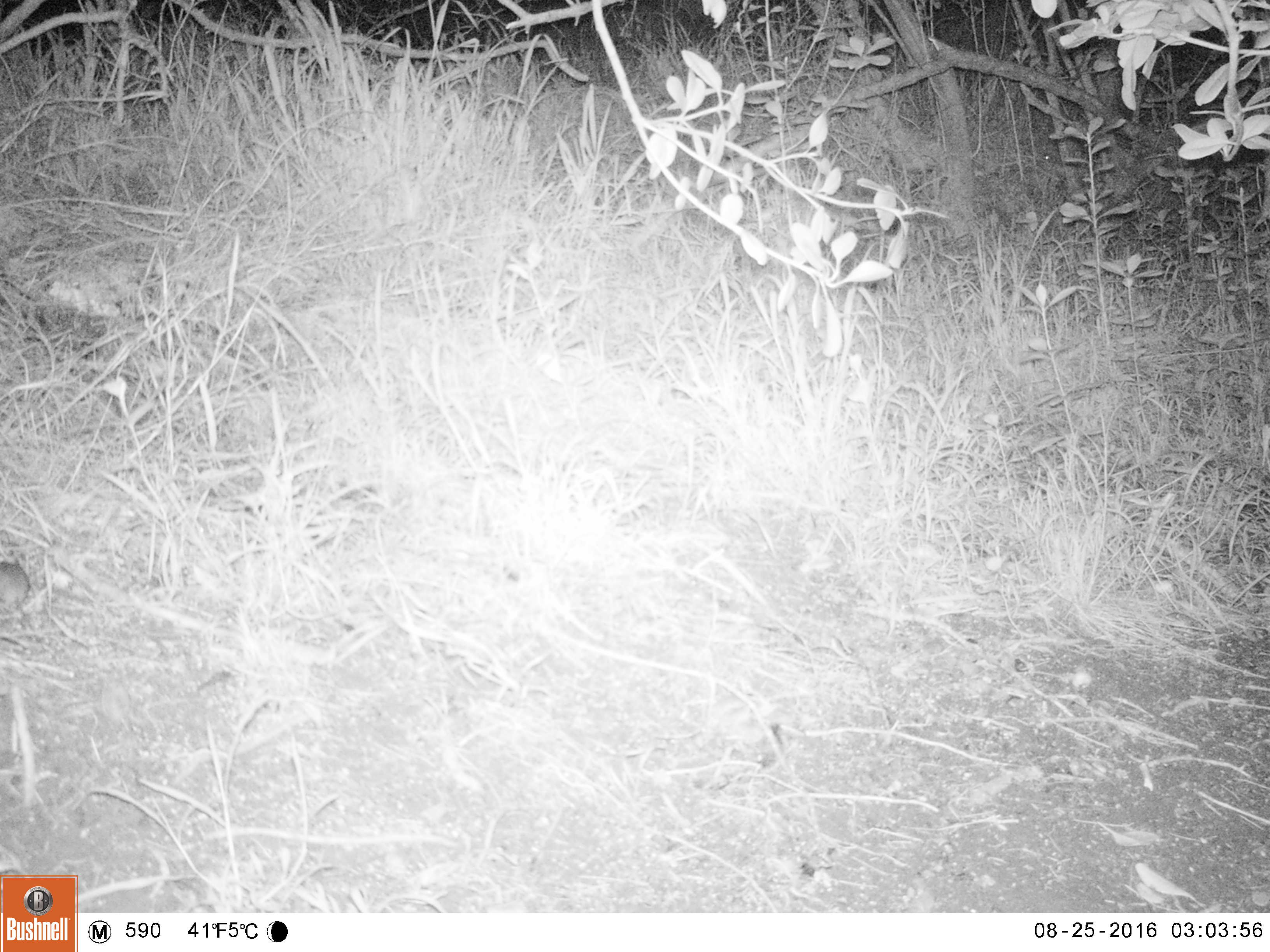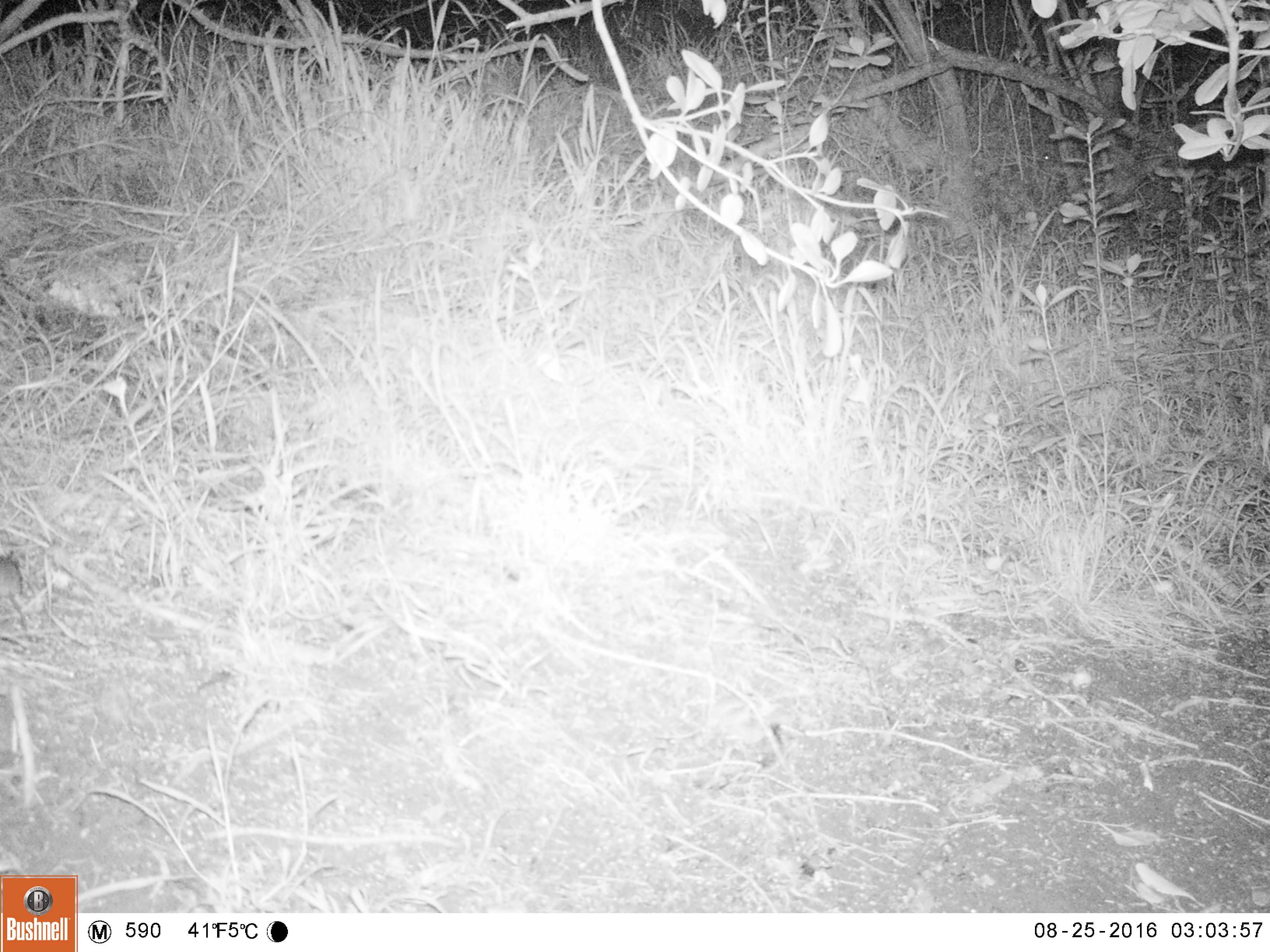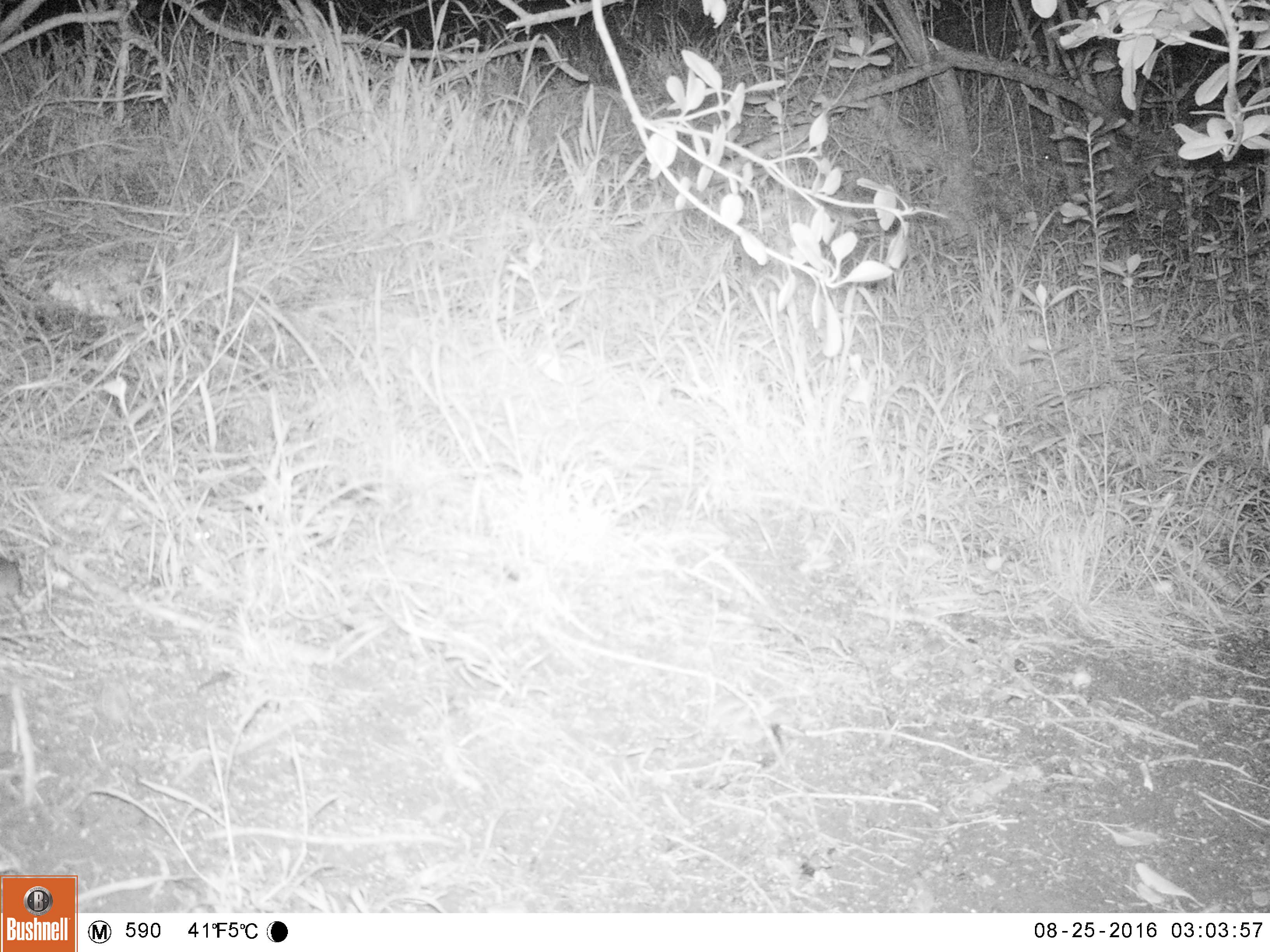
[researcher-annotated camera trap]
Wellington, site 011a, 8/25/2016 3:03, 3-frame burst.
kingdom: Animalia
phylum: Chordata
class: Mammalia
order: Rodentia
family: Muridae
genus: Mus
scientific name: Mus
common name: mouse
Mouse (Mus).